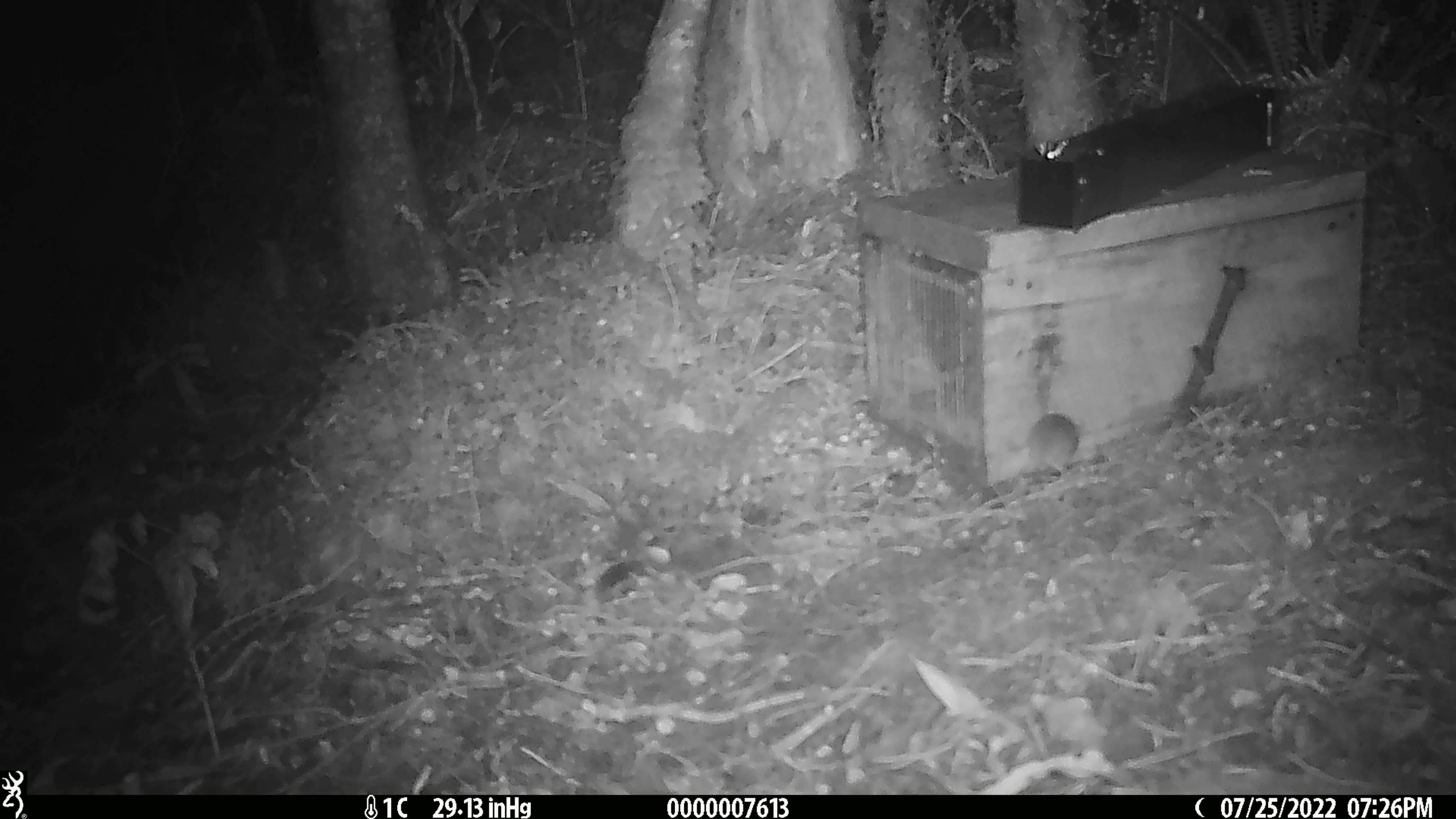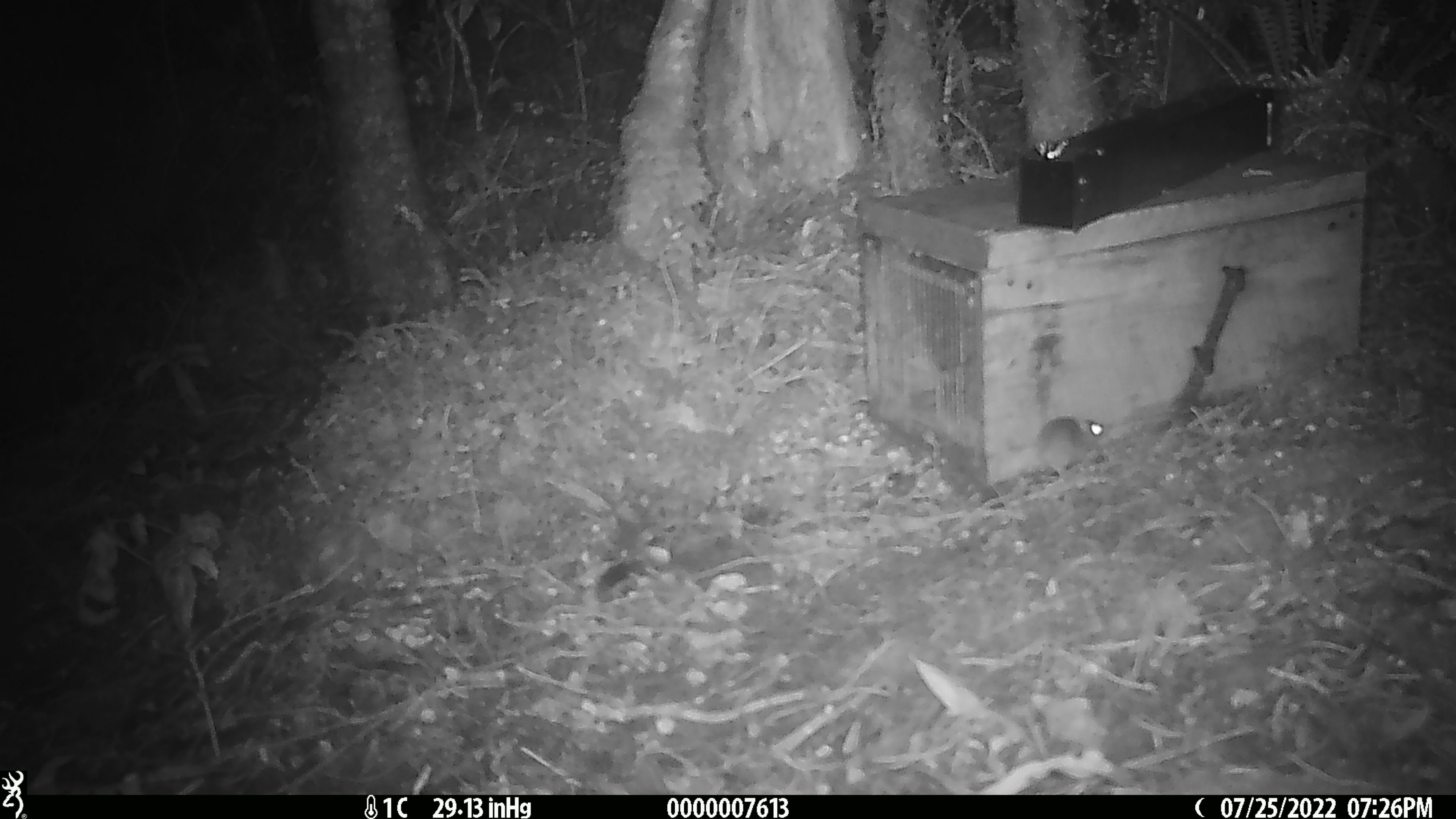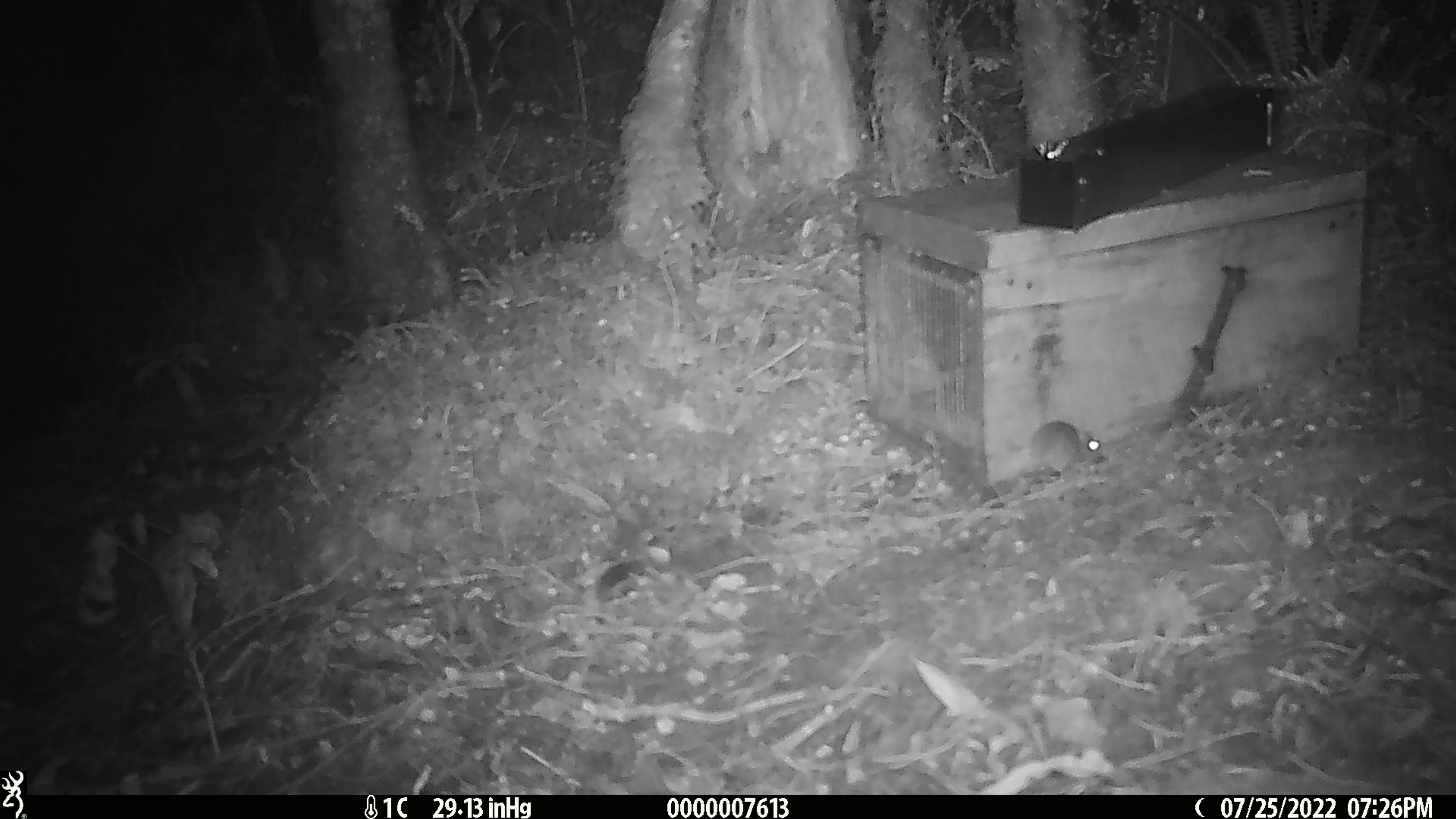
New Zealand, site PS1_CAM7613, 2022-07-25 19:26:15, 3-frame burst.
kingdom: Animalia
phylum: Chordata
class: Mammalia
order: Rodentia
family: Muridae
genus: Mus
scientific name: Mus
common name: mouse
Mouse (Mus).